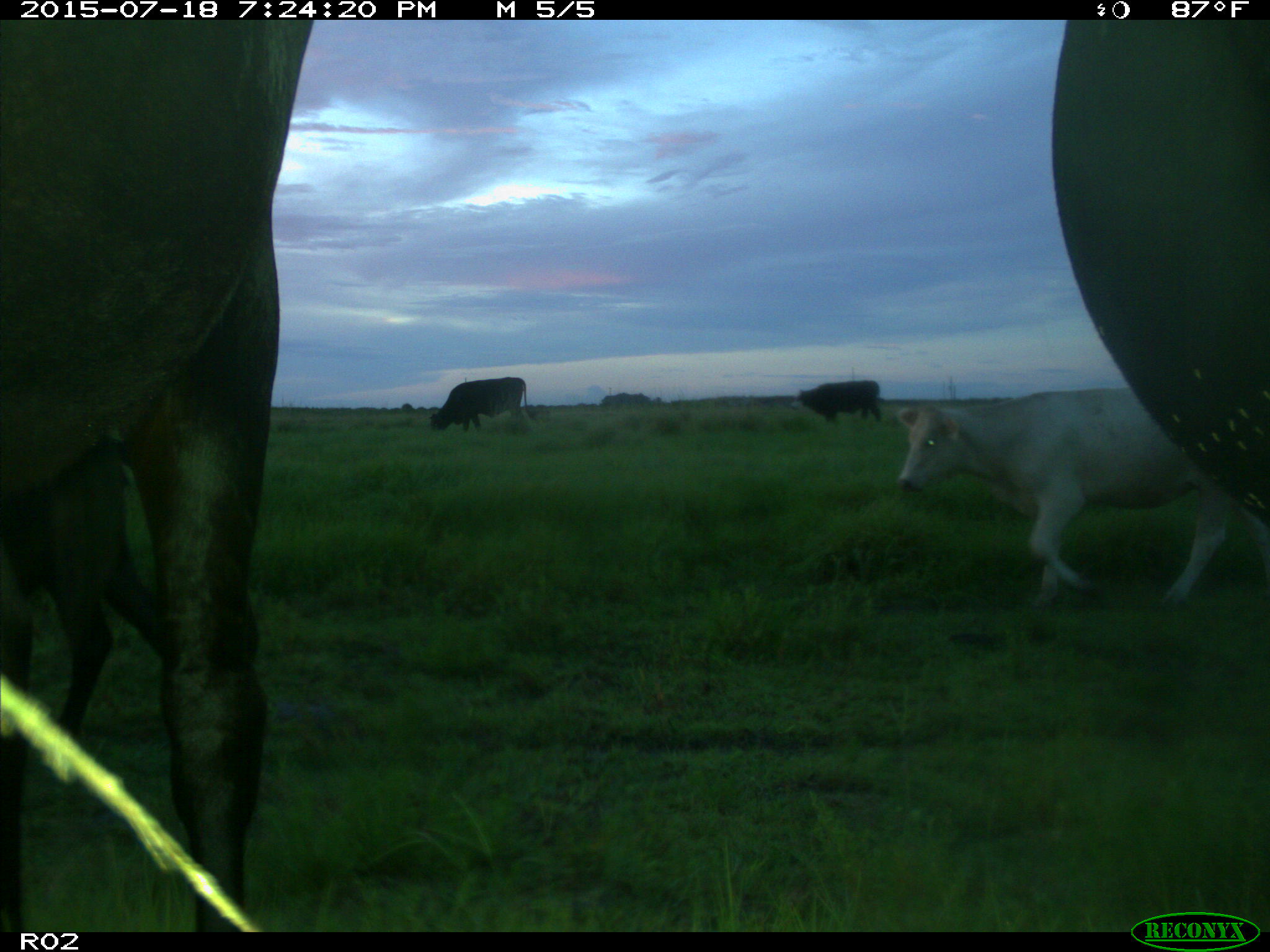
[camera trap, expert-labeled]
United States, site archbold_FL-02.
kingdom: Animalia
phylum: Chordata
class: Mammalia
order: Artiodactyla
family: Bovidae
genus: Bos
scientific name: Bos taurus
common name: domestic cow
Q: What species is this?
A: Bos taurus (domestic cow).